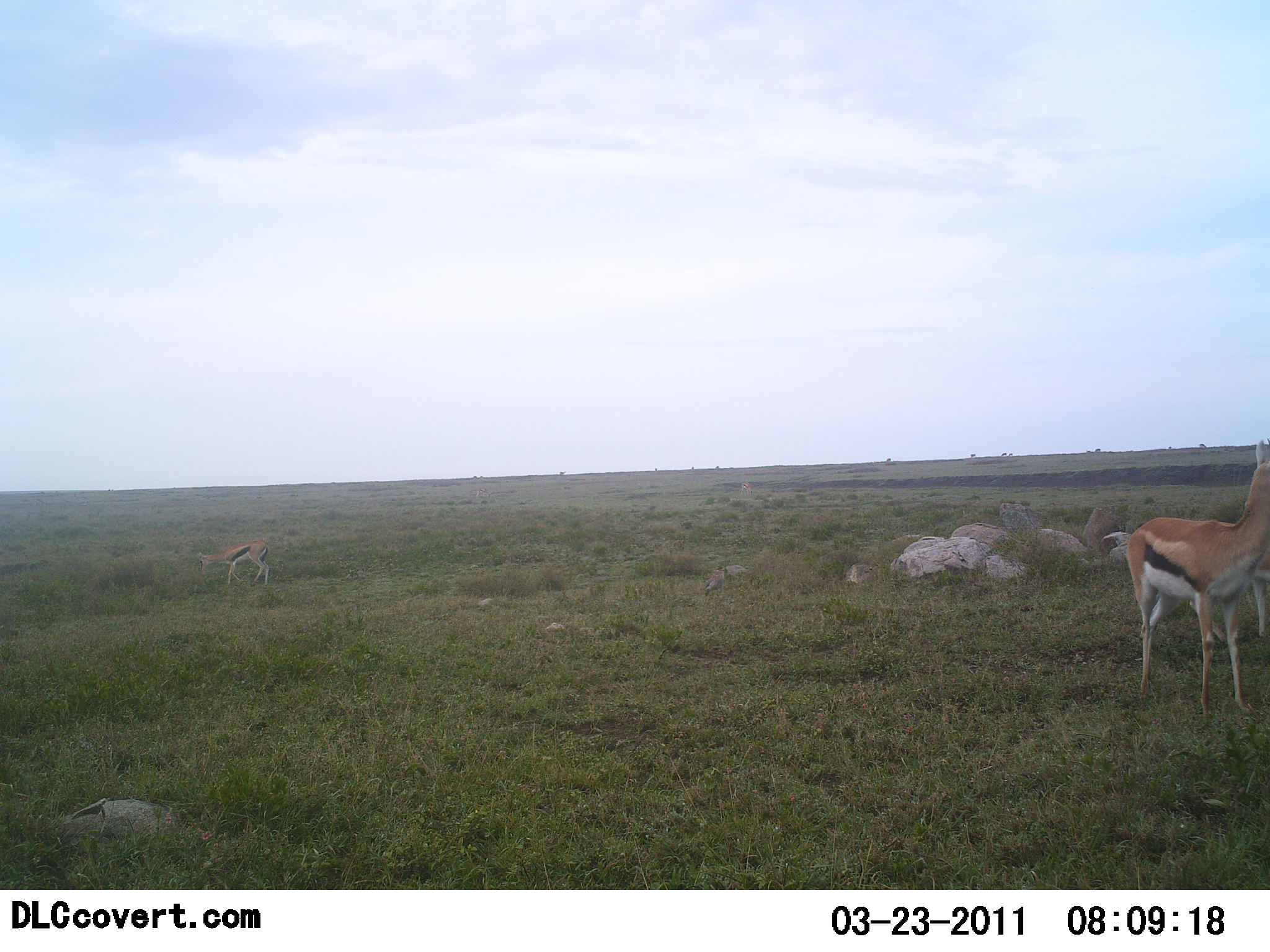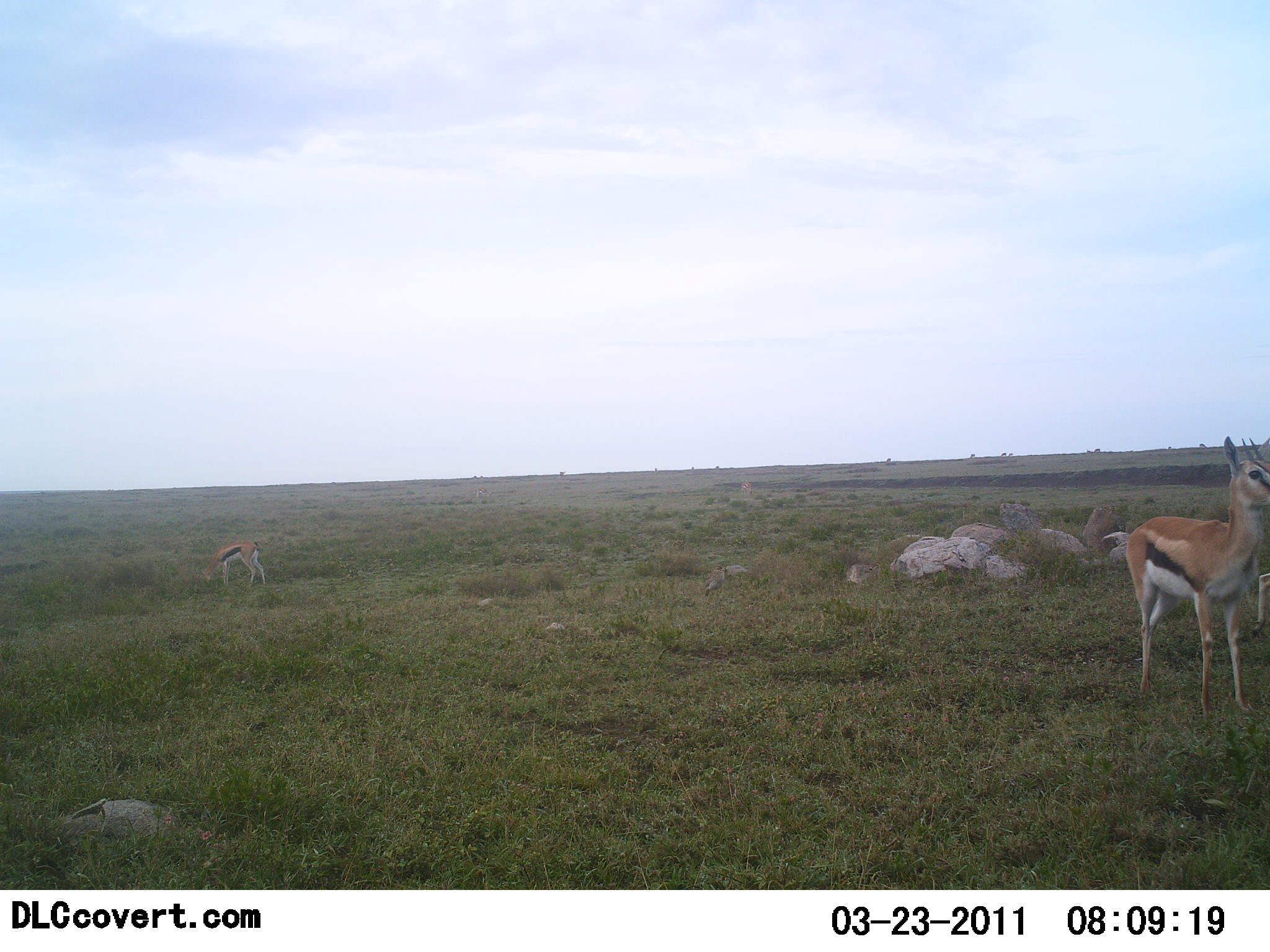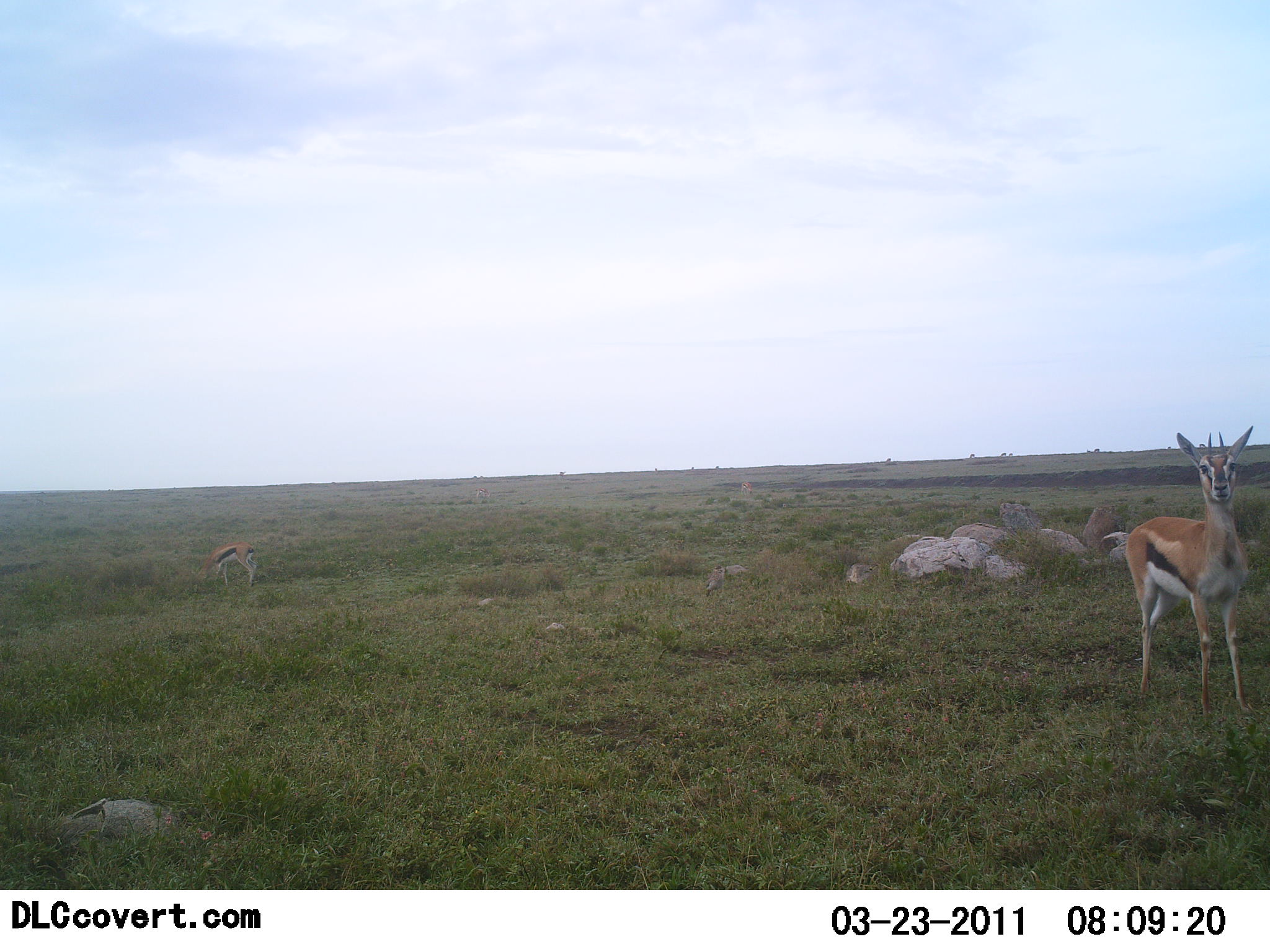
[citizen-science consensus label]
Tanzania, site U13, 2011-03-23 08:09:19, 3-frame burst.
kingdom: Animalia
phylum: Chordata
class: Mammalia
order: Artiodactyla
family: Bovidae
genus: Eudorcas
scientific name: Eudorcas thomsonii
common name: thomson's gazelle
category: gazellethomsons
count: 2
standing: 82%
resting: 0%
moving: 18%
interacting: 0%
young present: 18%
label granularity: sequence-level